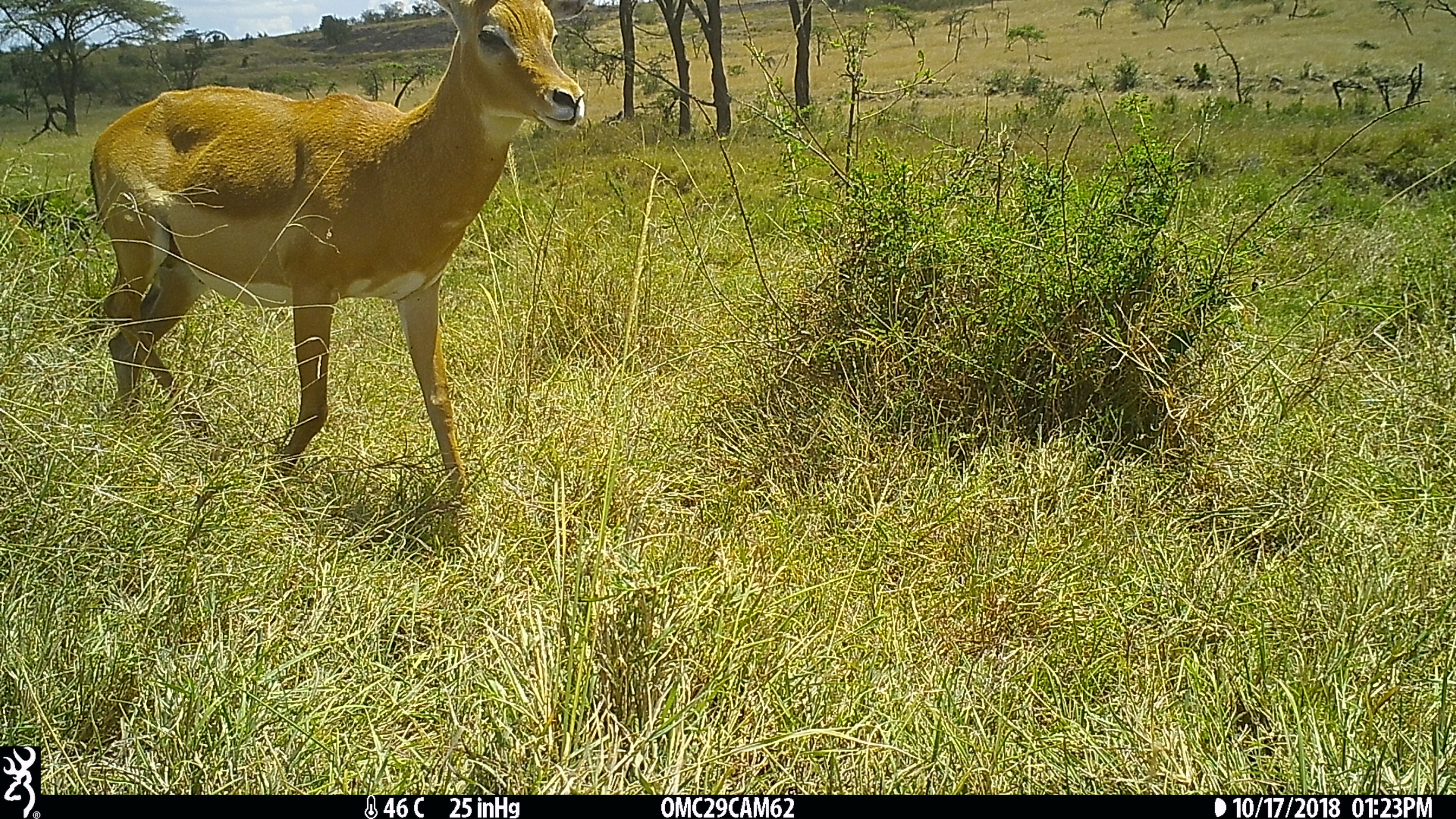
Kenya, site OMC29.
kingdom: Animalia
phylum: Chordata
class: Mammalia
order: Artiodactyla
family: Bovidae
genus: Aepyceros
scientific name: Aepyceros melampus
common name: impala